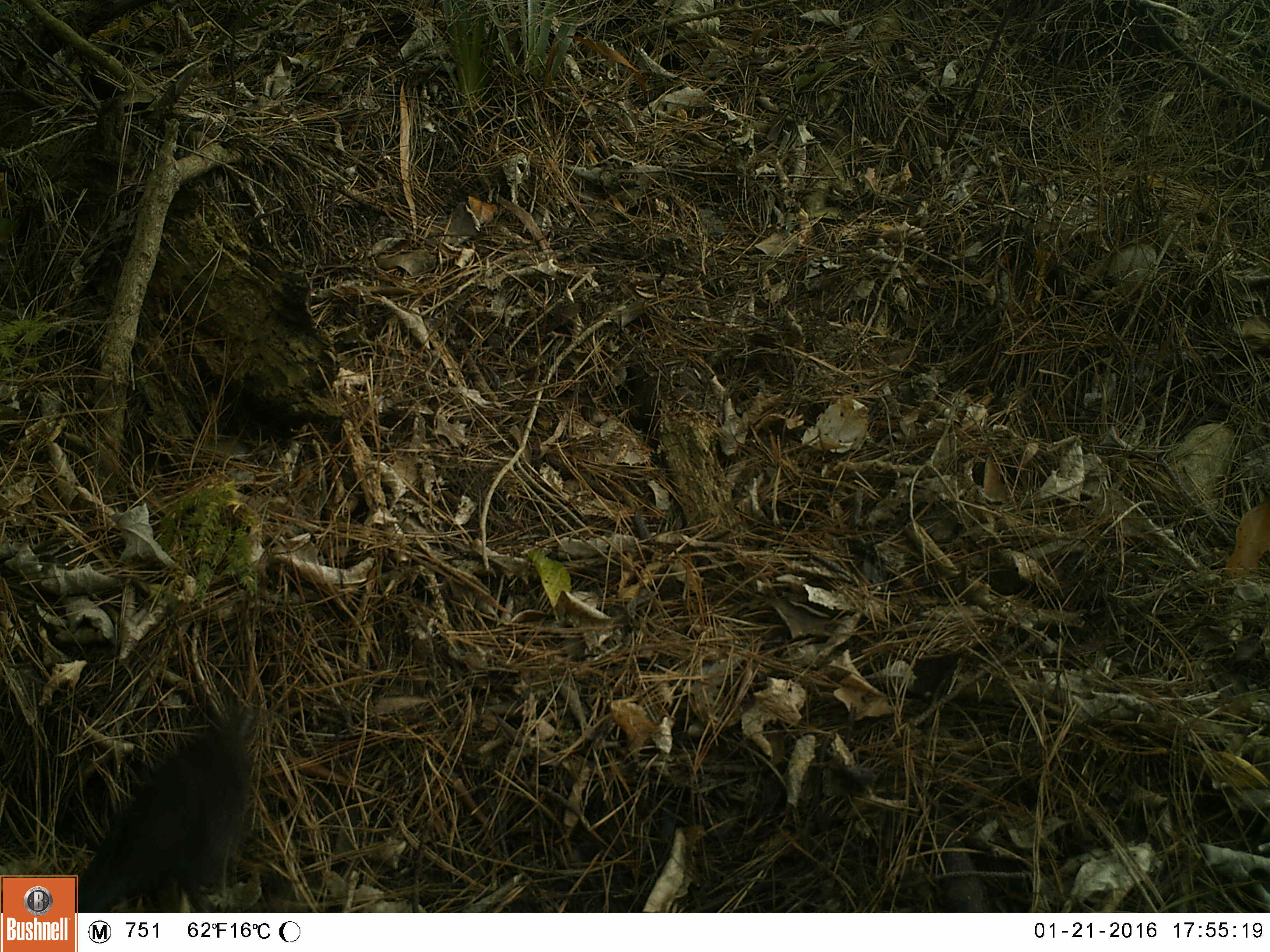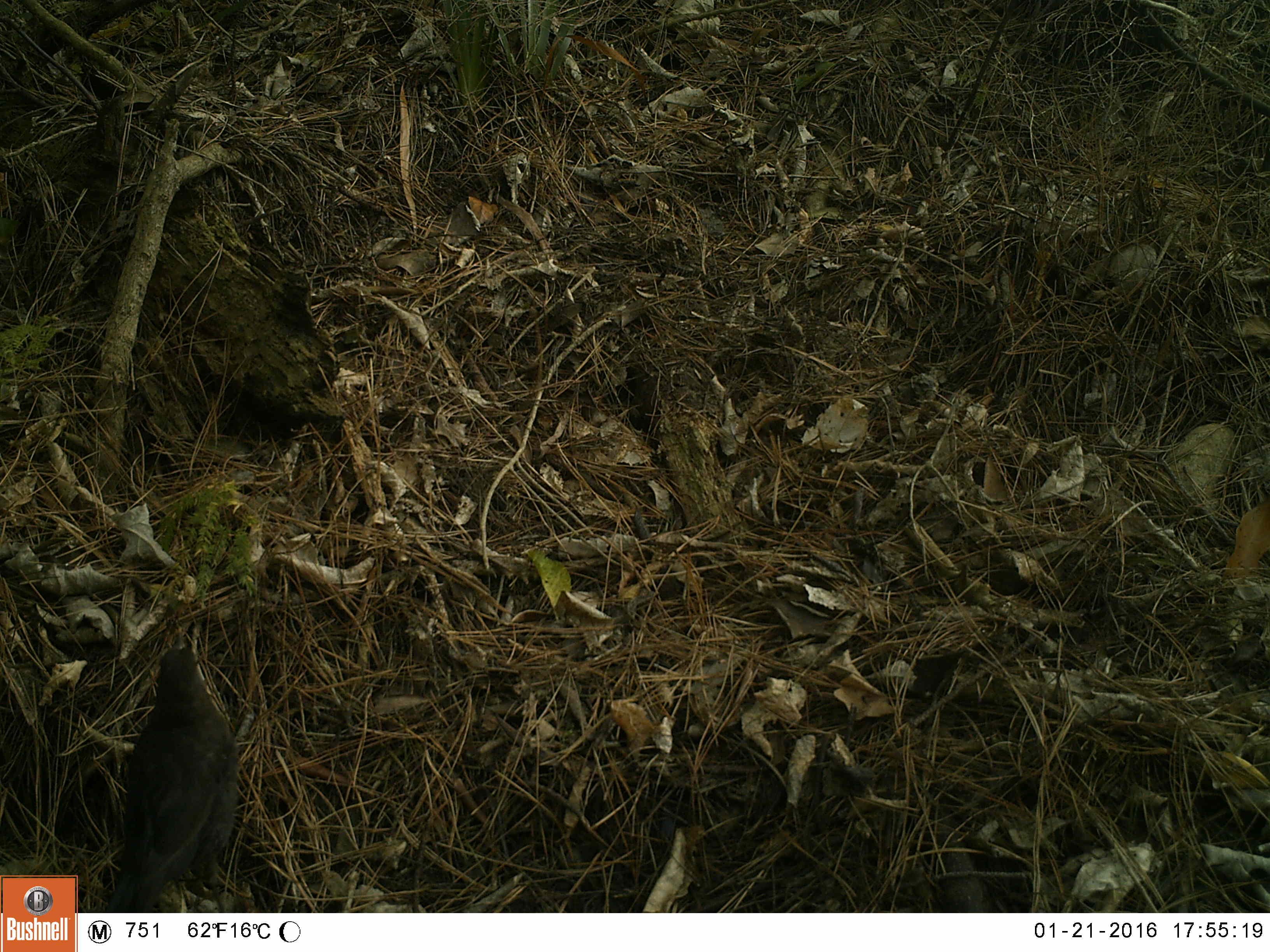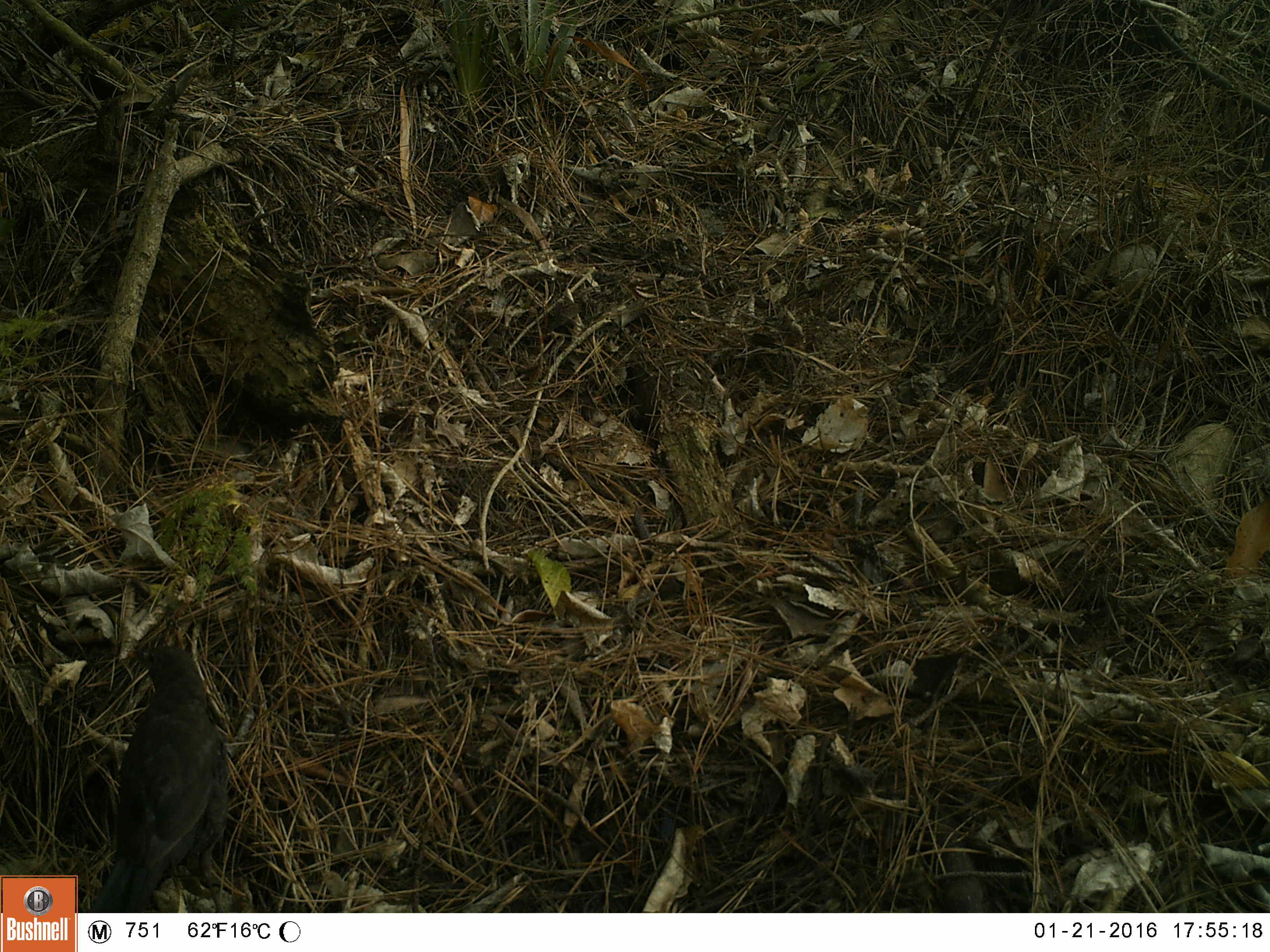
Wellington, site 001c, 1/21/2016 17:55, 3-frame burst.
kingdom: Animalia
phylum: Chordata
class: Aves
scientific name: Aves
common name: bird